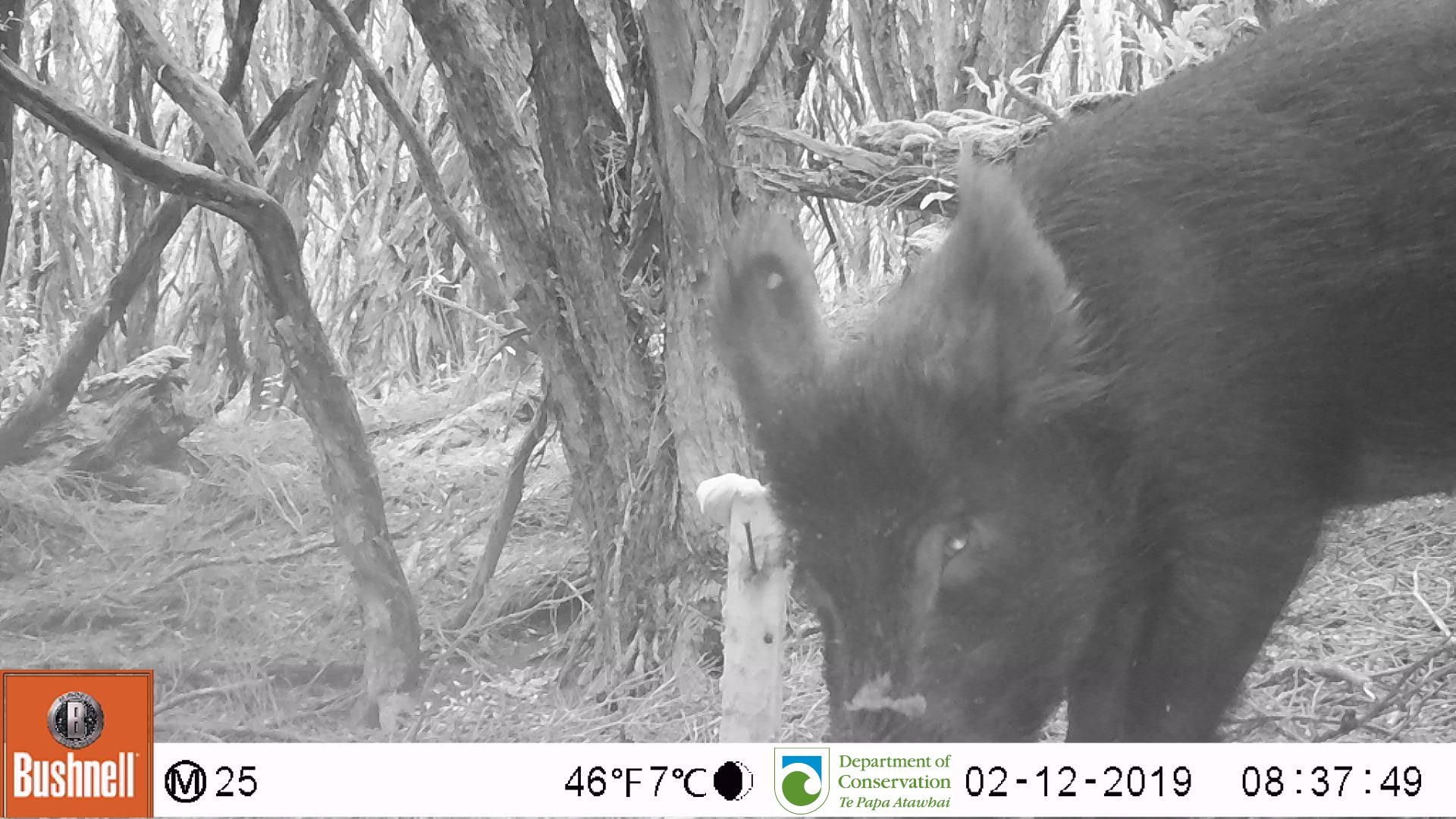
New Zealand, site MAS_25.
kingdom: Animalia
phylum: Chordata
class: Mammalia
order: Artiodactyla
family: Suidae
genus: Sus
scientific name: Sus scrofa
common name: pig